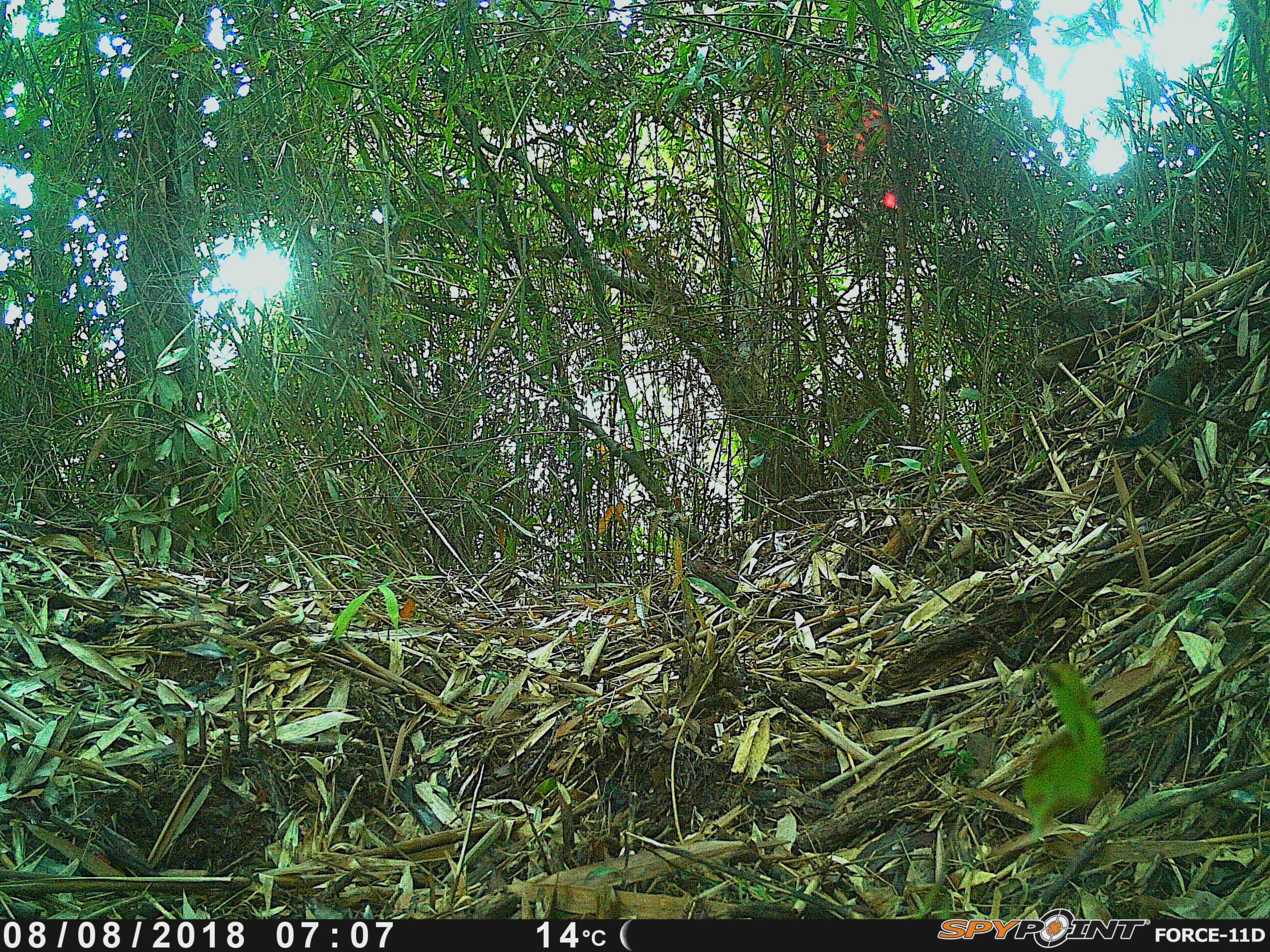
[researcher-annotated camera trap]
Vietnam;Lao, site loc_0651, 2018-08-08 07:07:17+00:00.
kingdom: Animalia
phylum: Chordata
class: Mammalia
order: Rodentia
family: Sciuridae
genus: Dremomys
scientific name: Dremomys rufigenis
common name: red-cheeked squirrel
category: red cheeked squirrel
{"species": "red cheeked squirrel (red-cheeked squirrel) (Dremomys rufigenis)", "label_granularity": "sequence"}